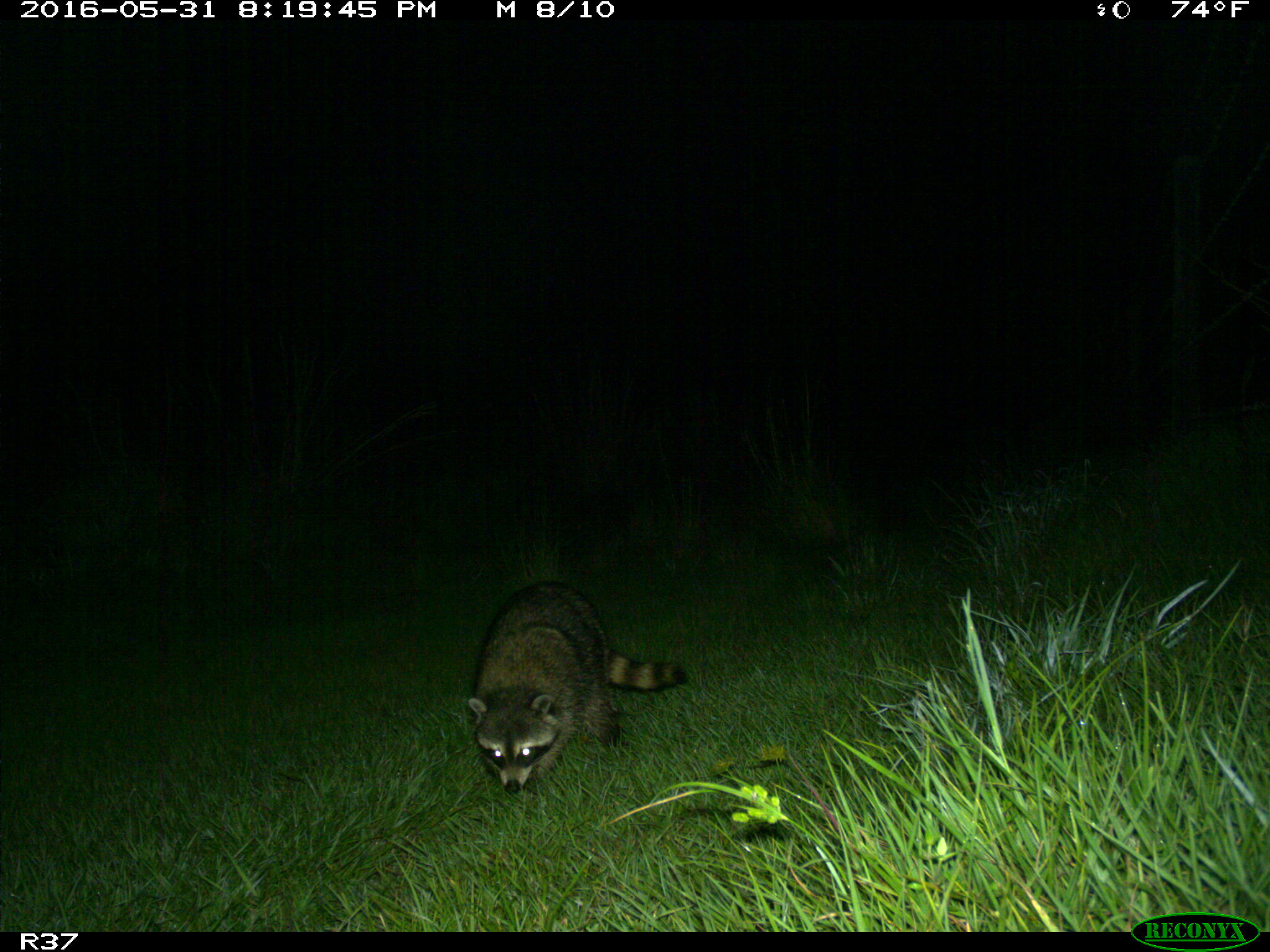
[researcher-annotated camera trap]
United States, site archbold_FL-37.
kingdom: Animalia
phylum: Chordata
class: Mammalia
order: Carnivora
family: Procyonidae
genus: Procyon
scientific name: Procyon lotor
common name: common raccoon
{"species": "Procyon lotor (common raccoon)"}